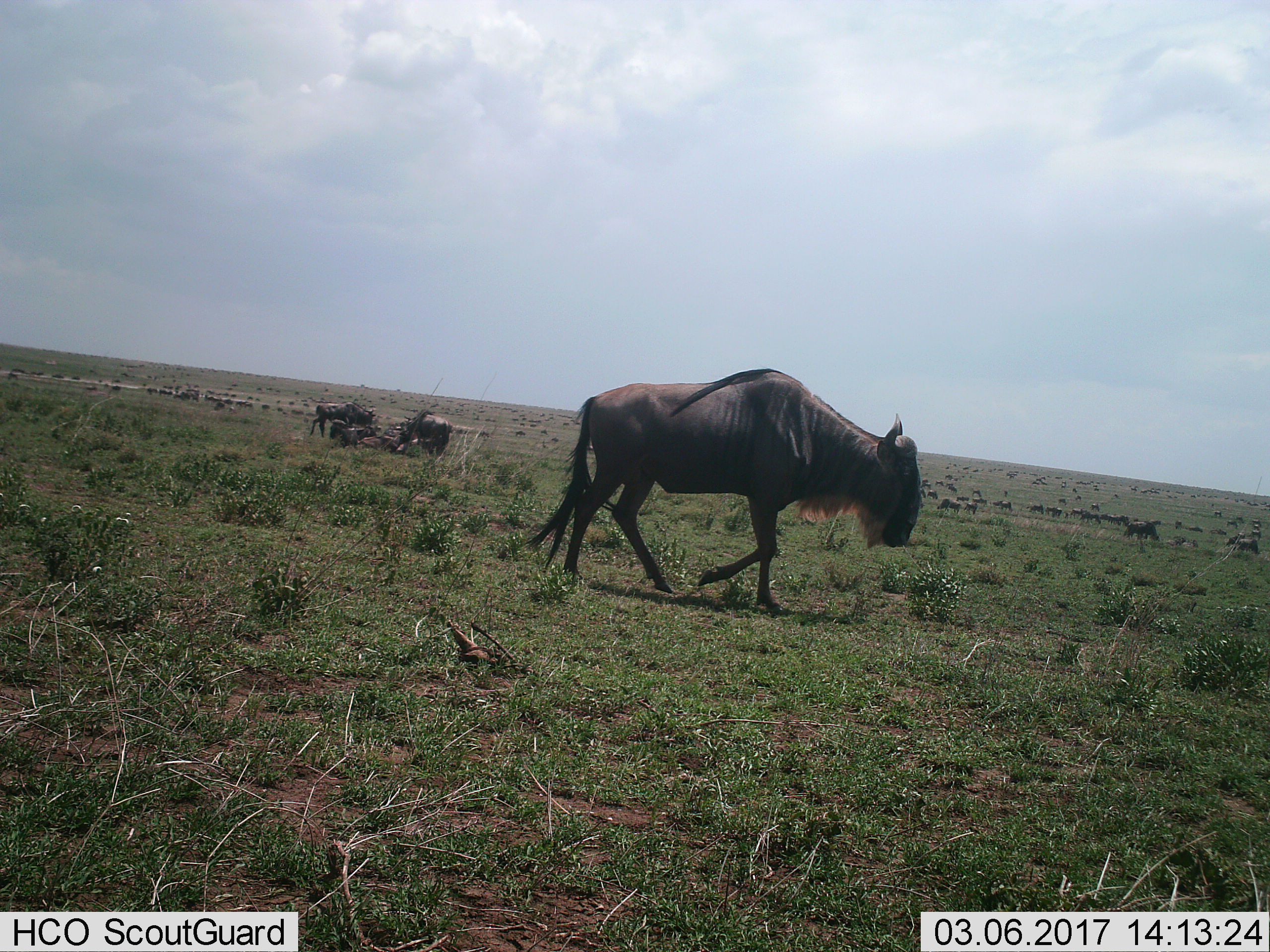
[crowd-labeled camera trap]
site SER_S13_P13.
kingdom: Animalia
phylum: Chordata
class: Mammalia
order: Artiodactyla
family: Bovidae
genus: Connochaetes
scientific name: Connochaetes taurinus taurinus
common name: blue wildebeest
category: wildebeestblue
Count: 51+.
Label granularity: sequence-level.